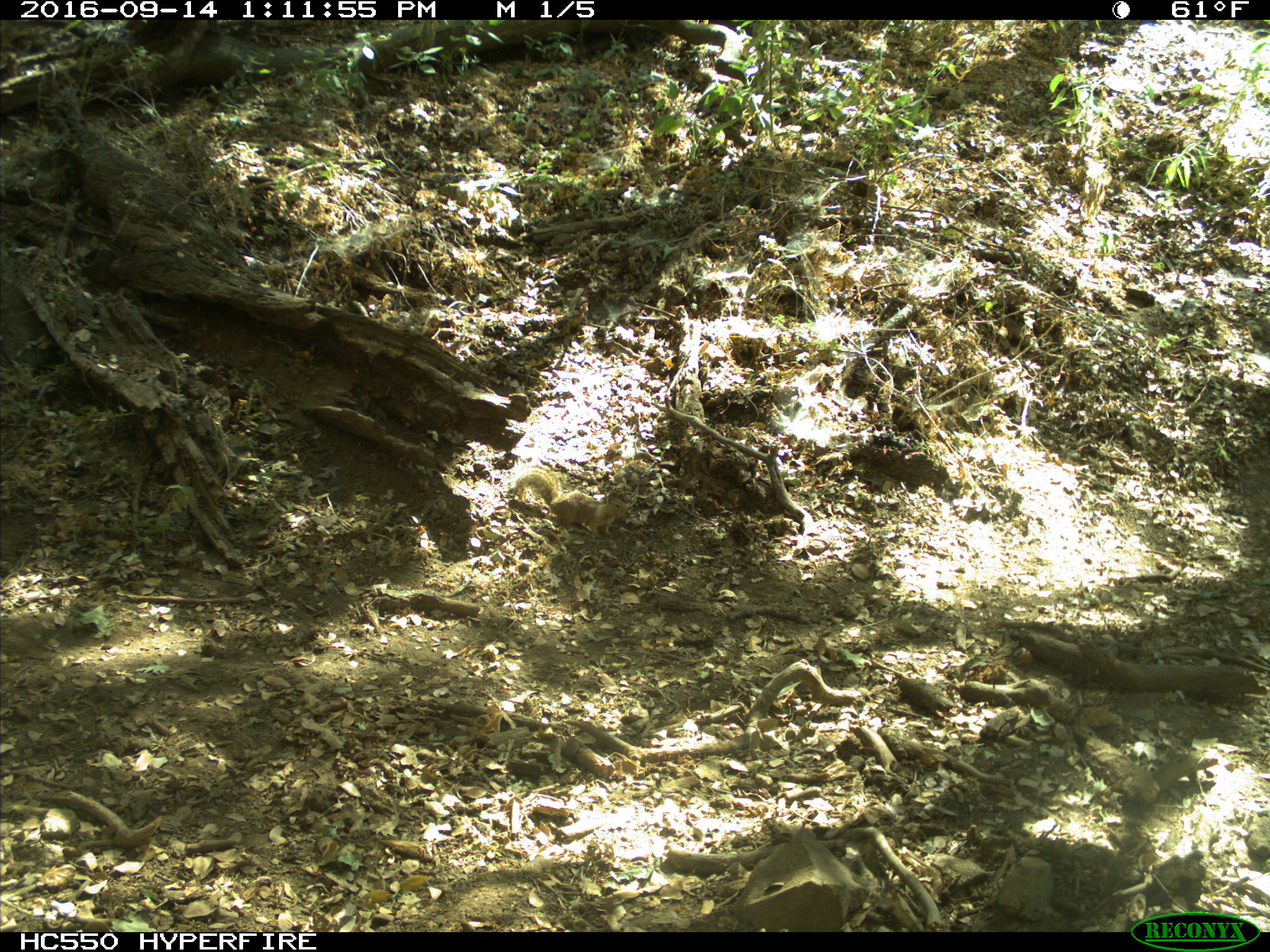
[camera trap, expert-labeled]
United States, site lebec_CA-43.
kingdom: Animalia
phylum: Chordata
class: Mammalia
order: Rodentia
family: Sciuridae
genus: Otospermophilus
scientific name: Otospermophilus beecheyi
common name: california ground squirrel